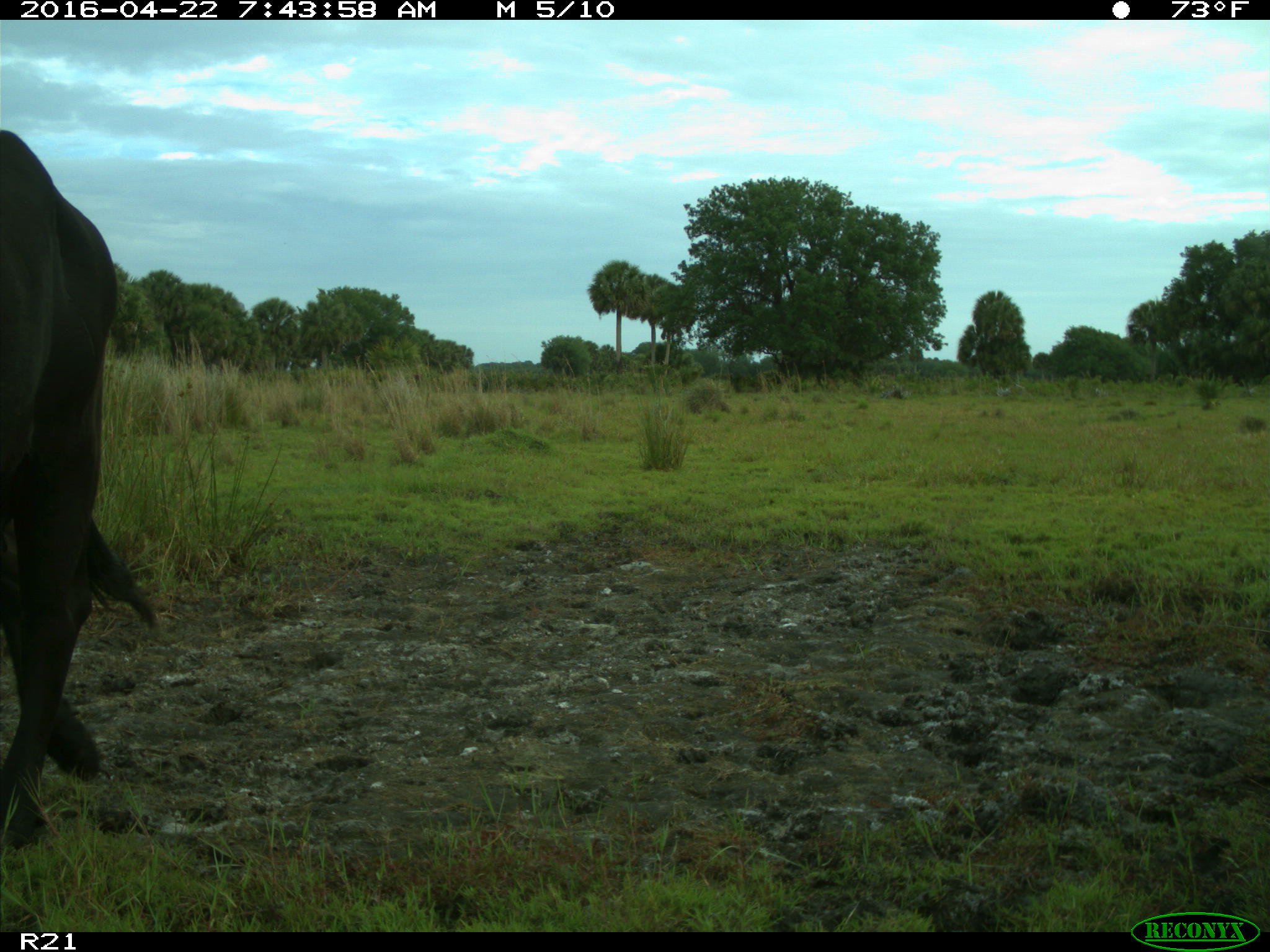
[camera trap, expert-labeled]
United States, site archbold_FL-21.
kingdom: Animalia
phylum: Chordata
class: Mammalia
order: Artiodactyla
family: Bovidae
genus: Bos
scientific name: Bos taurus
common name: domestic cow